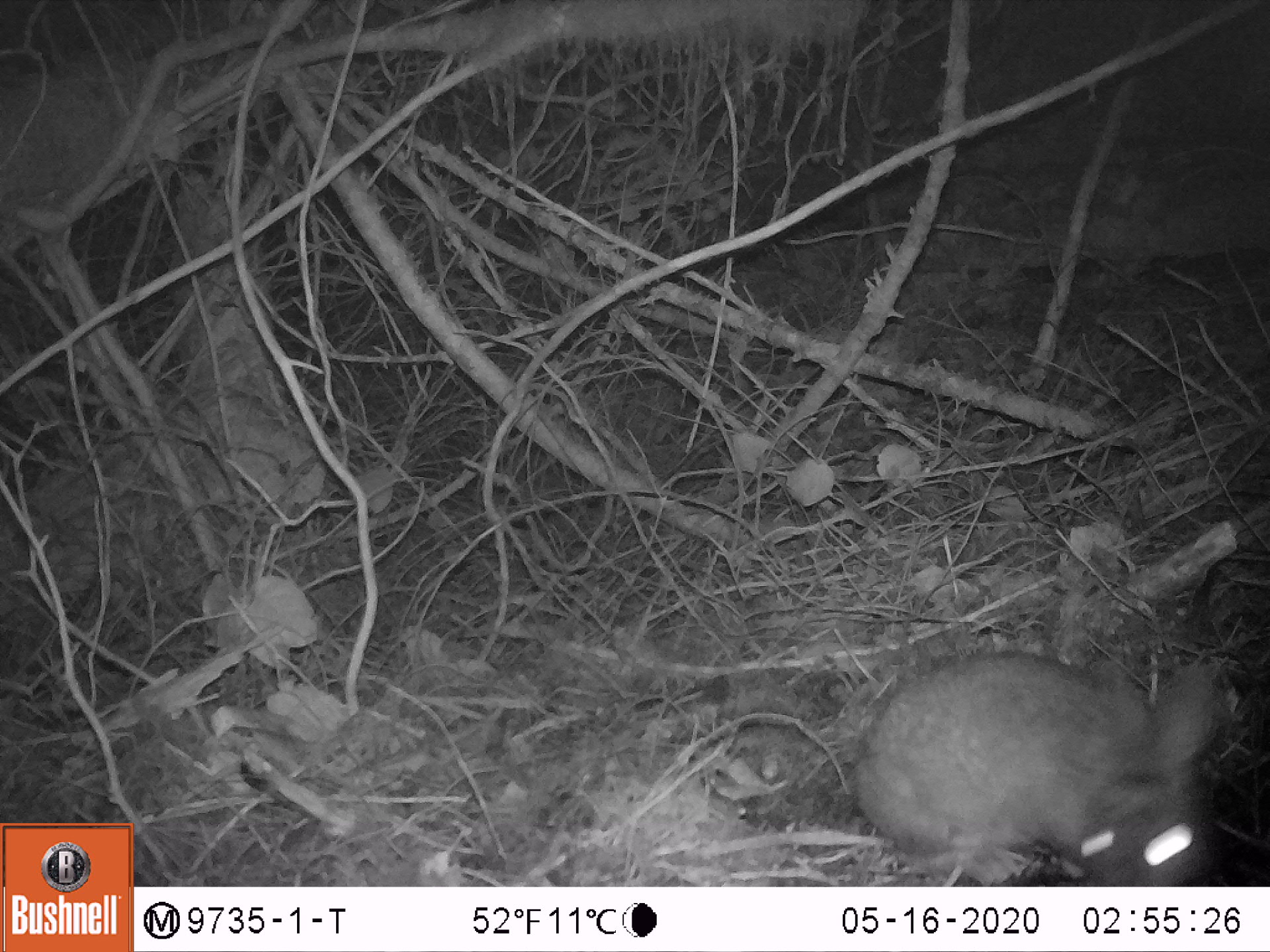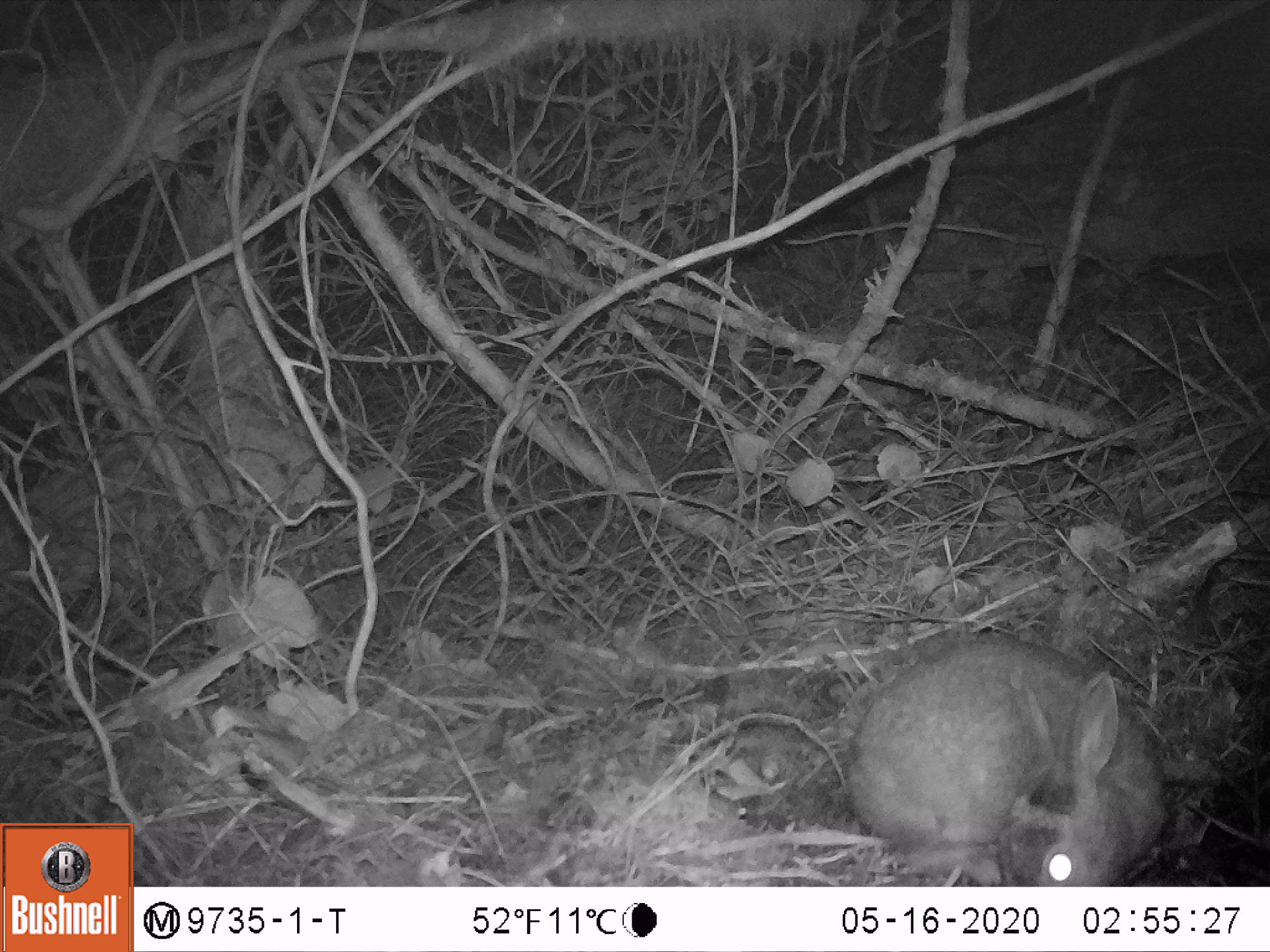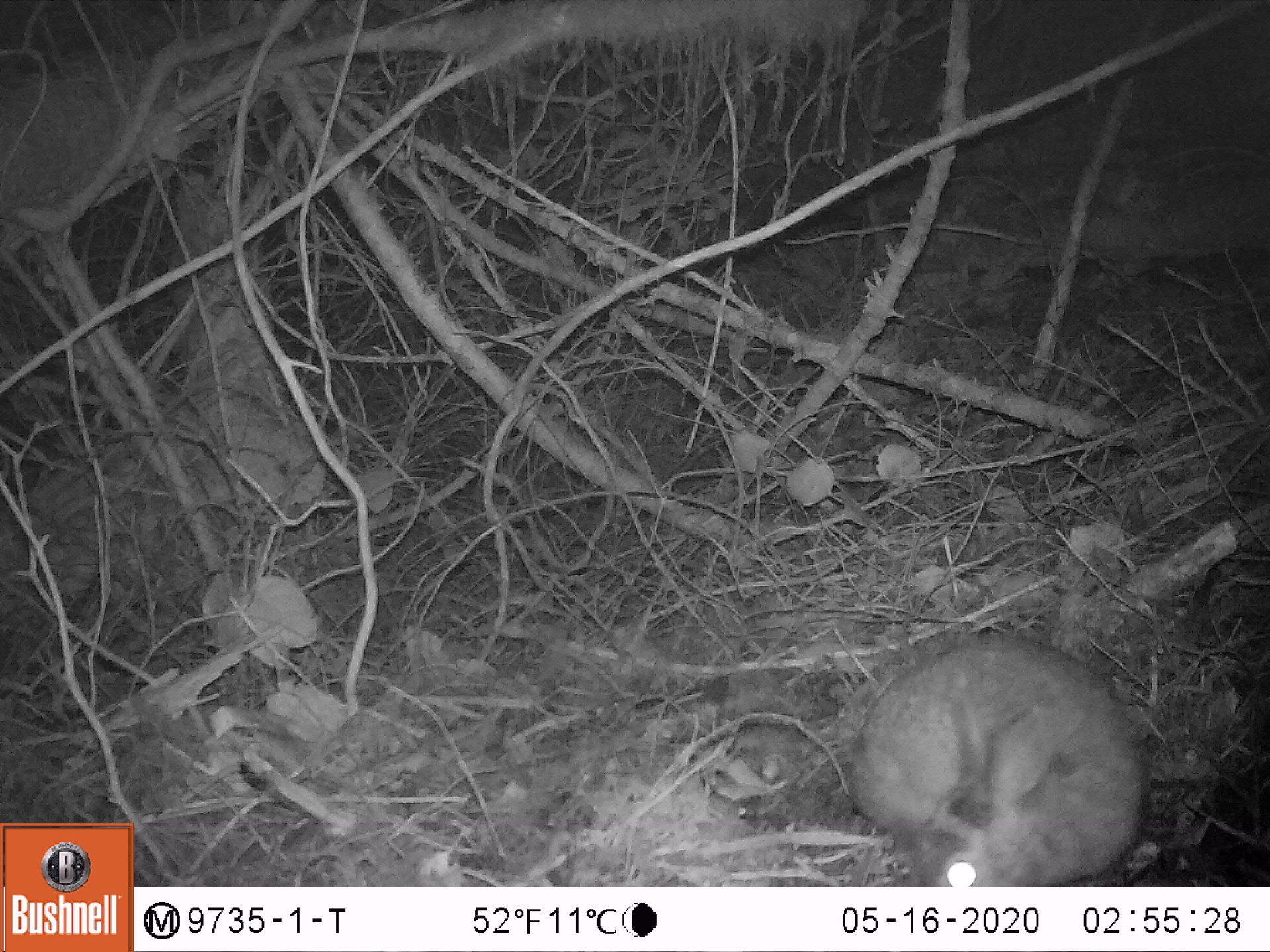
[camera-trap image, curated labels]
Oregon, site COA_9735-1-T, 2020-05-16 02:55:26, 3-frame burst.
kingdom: Animalia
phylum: Chordata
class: Mammalia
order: Lagomorpha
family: Leporidae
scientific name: Leporidae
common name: hares and rabbits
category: leporidae family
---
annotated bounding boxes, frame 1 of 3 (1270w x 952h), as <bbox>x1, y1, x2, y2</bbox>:
leporidae family: <bbox>836, 656, 1235, 870</bbox>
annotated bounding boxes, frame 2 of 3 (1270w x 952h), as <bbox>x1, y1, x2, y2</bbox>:
leporidae family: <bbox>836, 626, 1179, 876</bbox>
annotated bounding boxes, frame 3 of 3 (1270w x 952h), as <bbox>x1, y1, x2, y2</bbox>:
leporidae family: <bbox>841, 624, 1155, 878</bbox>